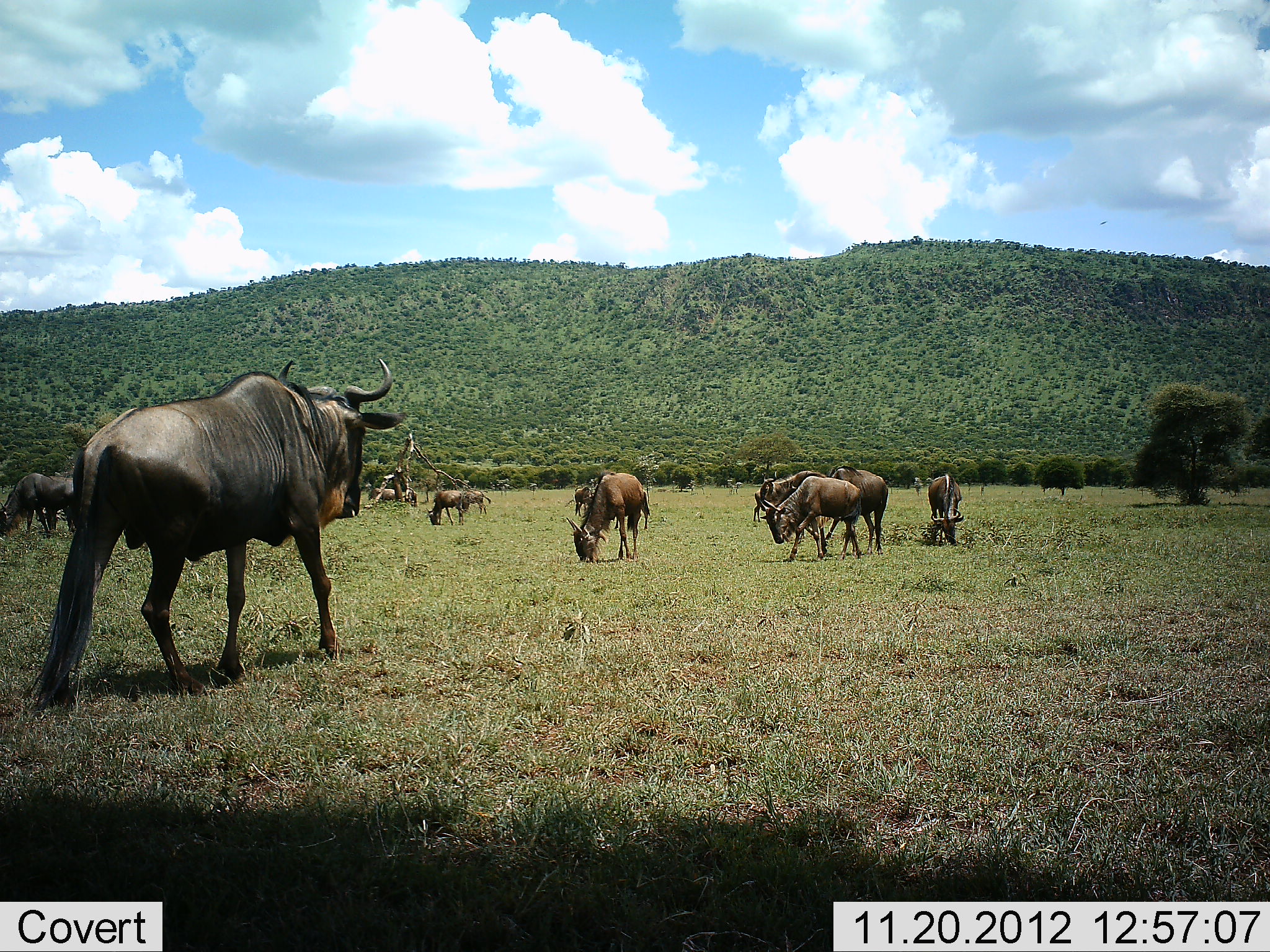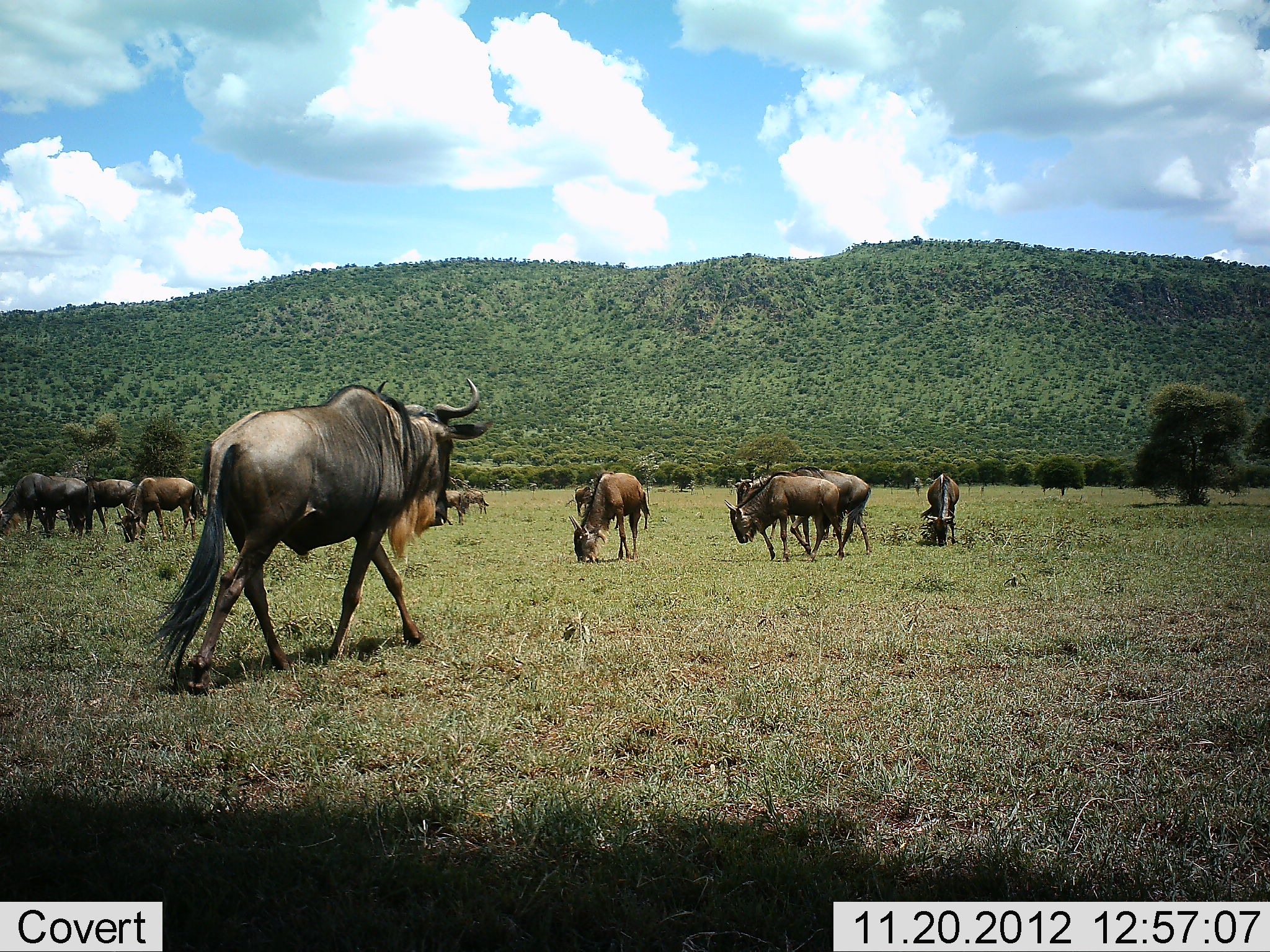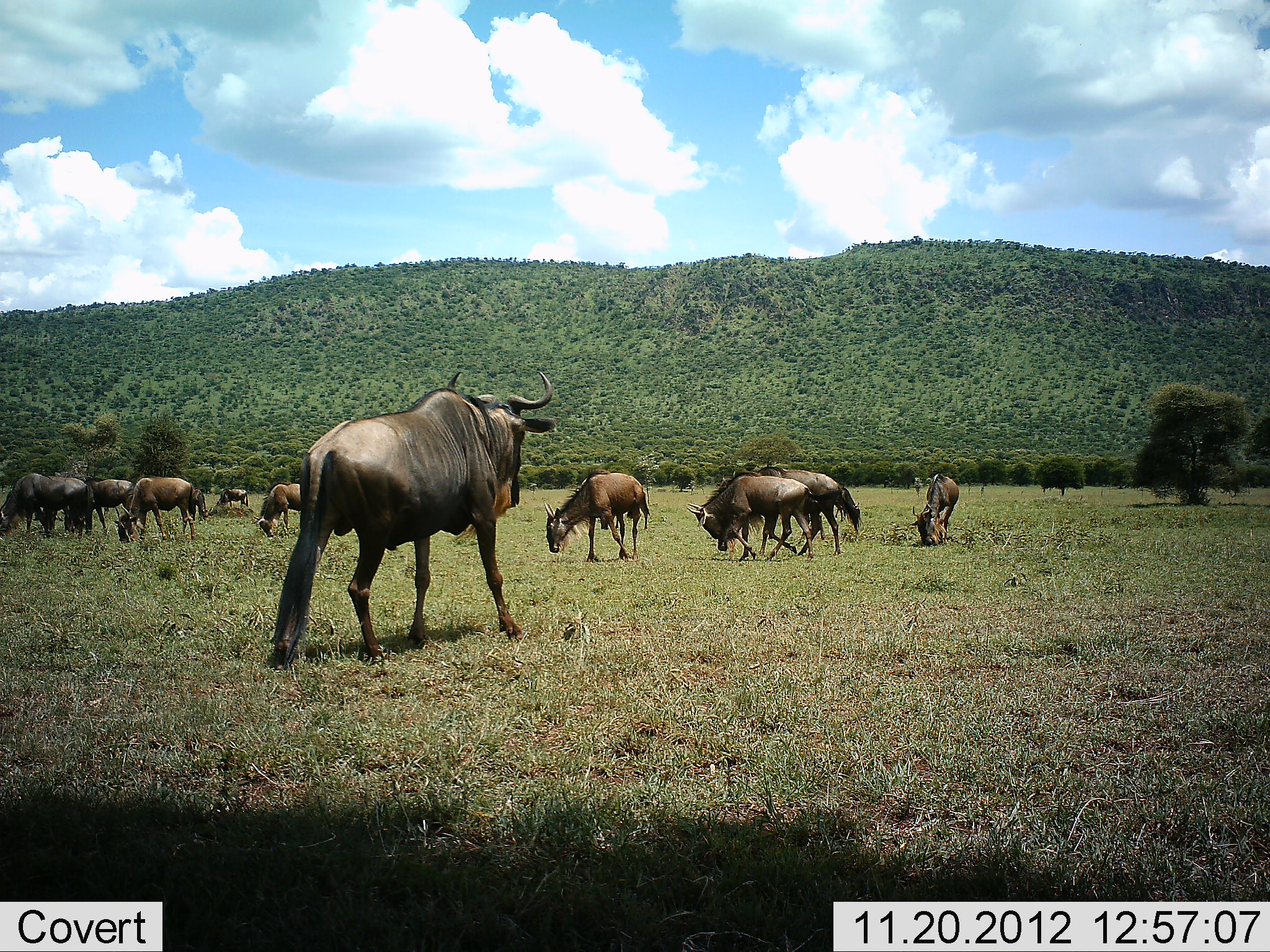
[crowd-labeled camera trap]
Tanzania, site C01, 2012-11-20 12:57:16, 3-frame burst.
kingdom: Animalia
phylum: Chordata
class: Mammalia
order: Artiodactyla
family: Bovidae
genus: Connochaetes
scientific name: Connochaetes taurinus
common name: blue wildebeest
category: wildebeest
Wildebeest (blue wildebeest) (Connochaetes taurinus), count 11-50. Behavior (volunteer vote fractions): standing 35%, resting 0%, moving 50%, interacting 4%. Young present (vote fraction): 8%. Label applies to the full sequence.